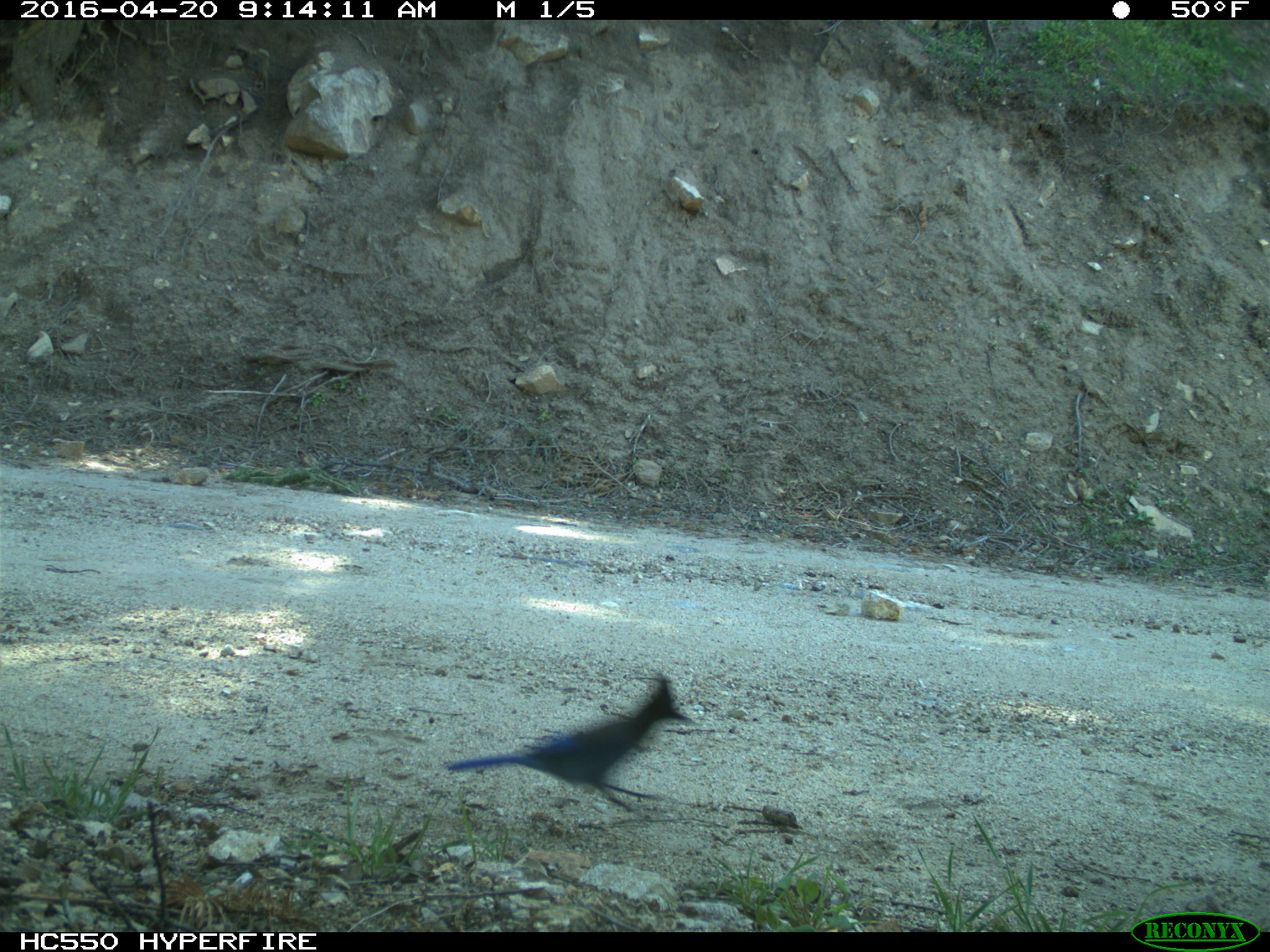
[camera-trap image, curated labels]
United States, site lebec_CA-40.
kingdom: Animalia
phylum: Chordata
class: Aves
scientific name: Aves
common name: birds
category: unidentified bird